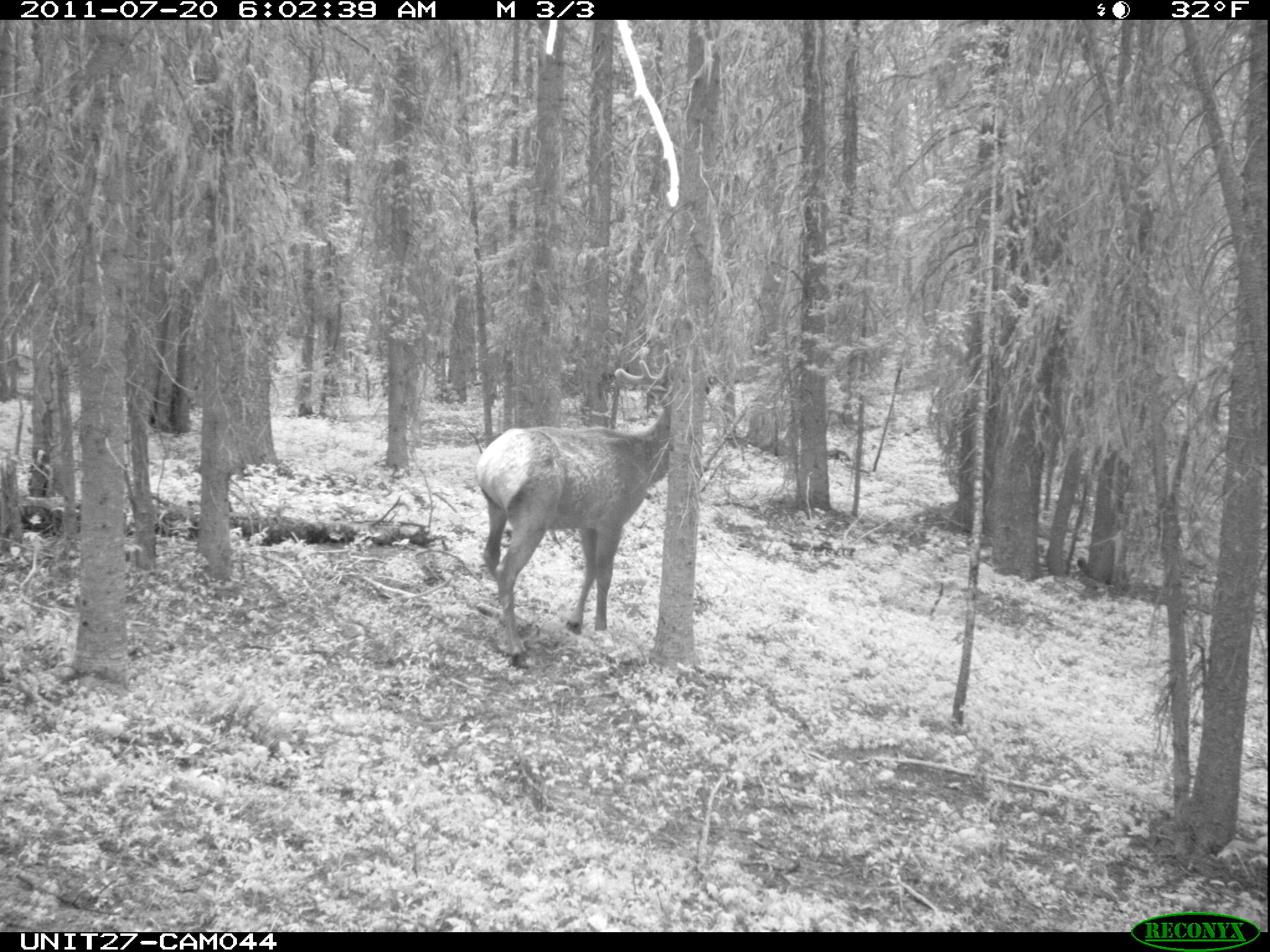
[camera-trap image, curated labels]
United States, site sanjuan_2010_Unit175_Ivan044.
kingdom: Animalia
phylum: Chordata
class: Mammalia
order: Artiodactyla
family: Cervidae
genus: Cervus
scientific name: Cervus elaphus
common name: red deer